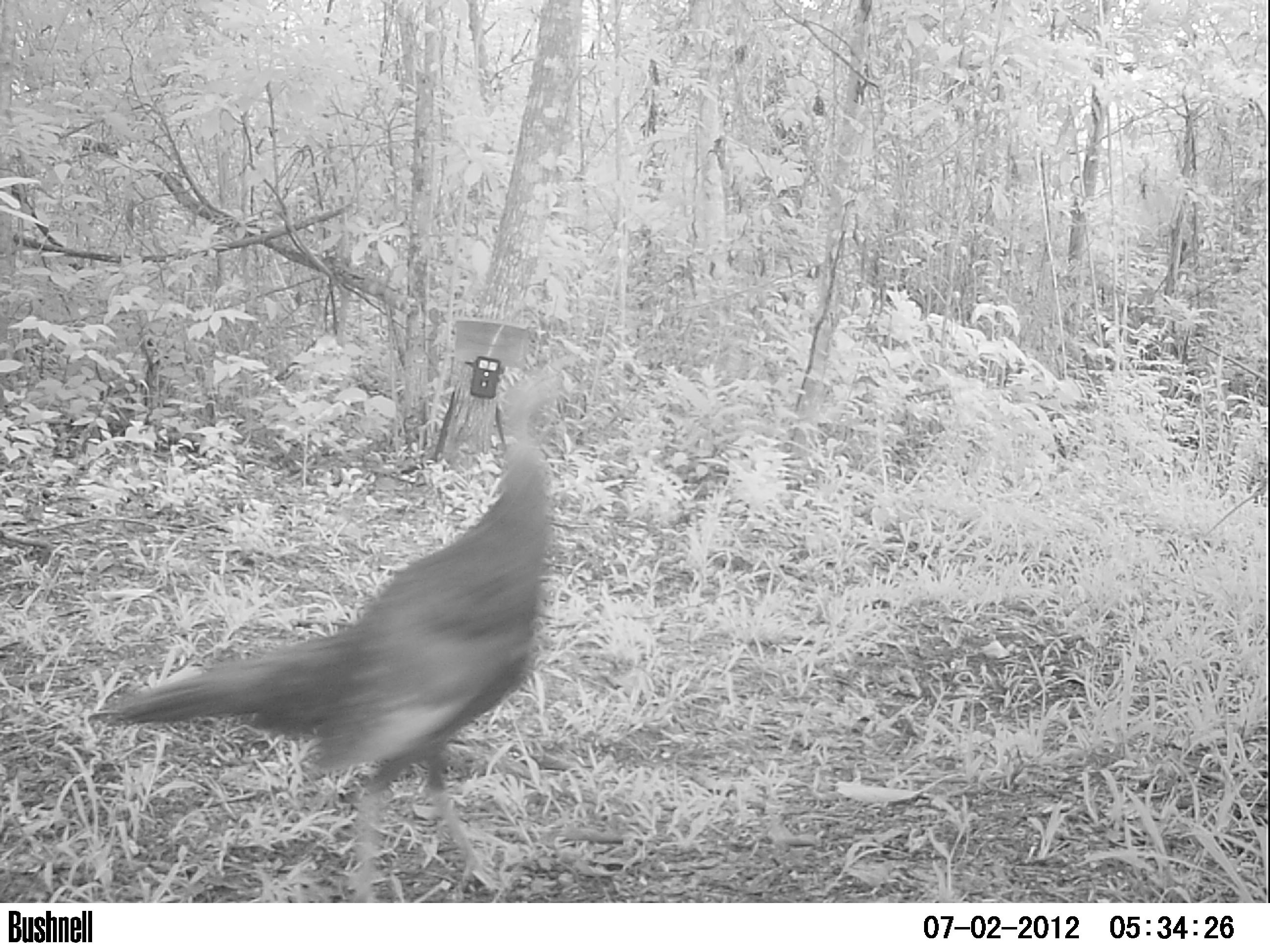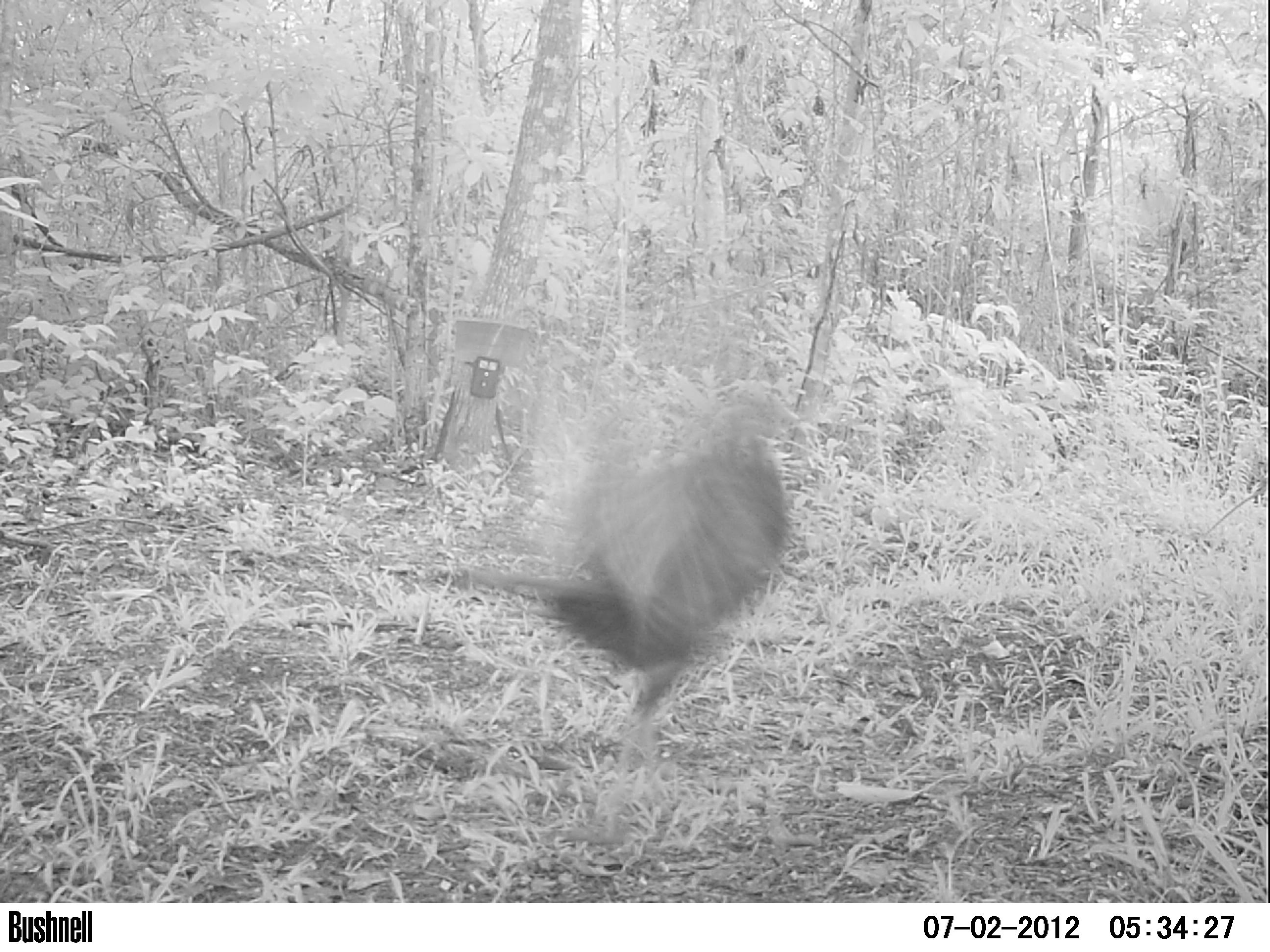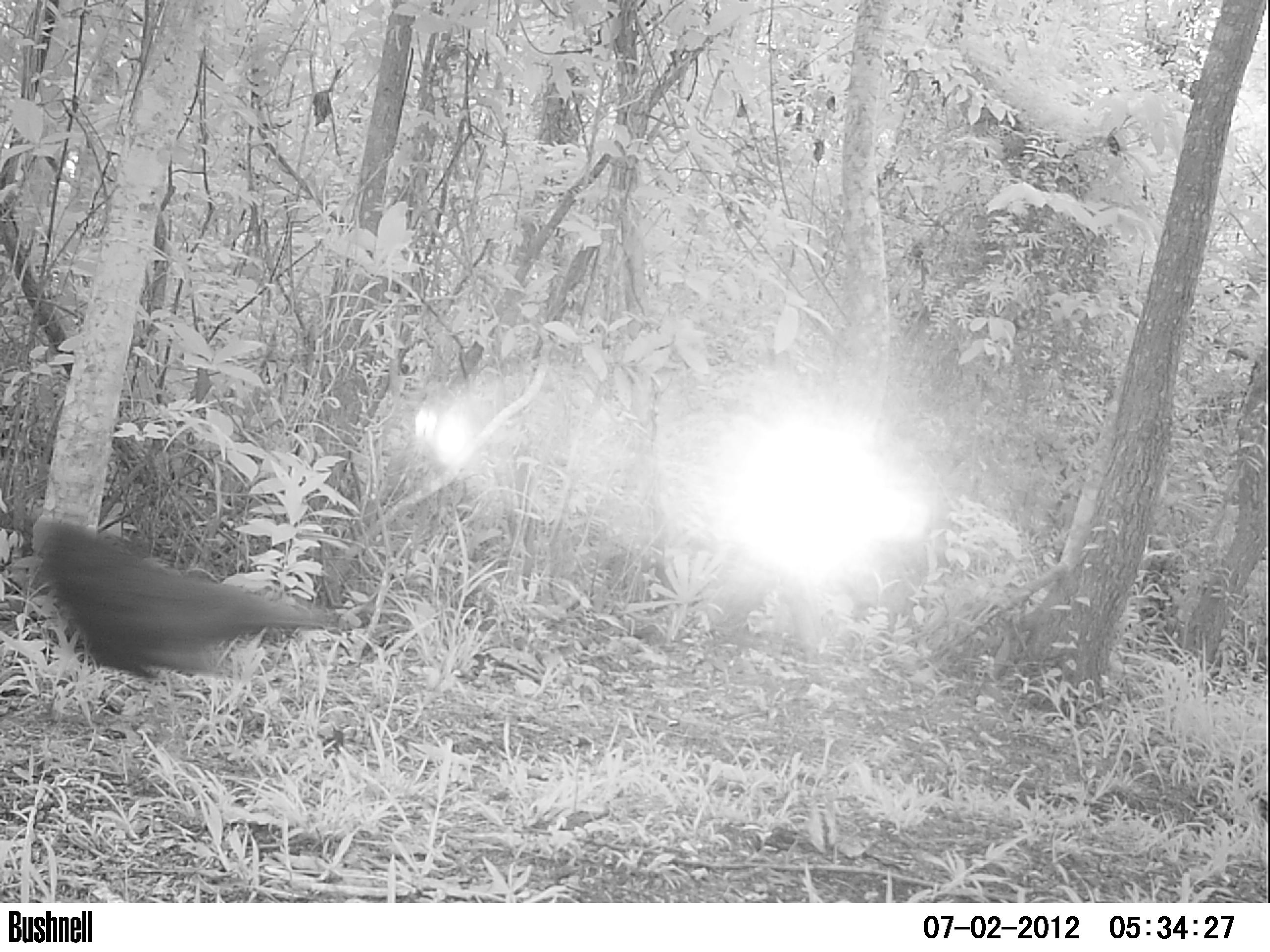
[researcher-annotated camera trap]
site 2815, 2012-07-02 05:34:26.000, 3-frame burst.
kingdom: Animalia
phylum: Chordata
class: Aves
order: Galliformes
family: Phasianidae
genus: Meleagris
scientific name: Meleagris ocellata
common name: ocellated turkey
Meleagris ocellata (ocellated turkey), count 1, age adult.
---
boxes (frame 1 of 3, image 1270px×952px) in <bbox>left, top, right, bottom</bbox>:
meleagris ocellata: <bbox>88, 364, 567, 902</bbox>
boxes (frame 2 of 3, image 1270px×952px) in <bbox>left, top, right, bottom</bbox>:
meleagris ocellata: <bbox>454, 355, 792, 848</bbox>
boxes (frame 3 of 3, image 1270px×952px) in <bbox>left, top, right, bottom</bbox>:
meleagris ocellata: <bbox>19, 511, 344, 684</bbox>